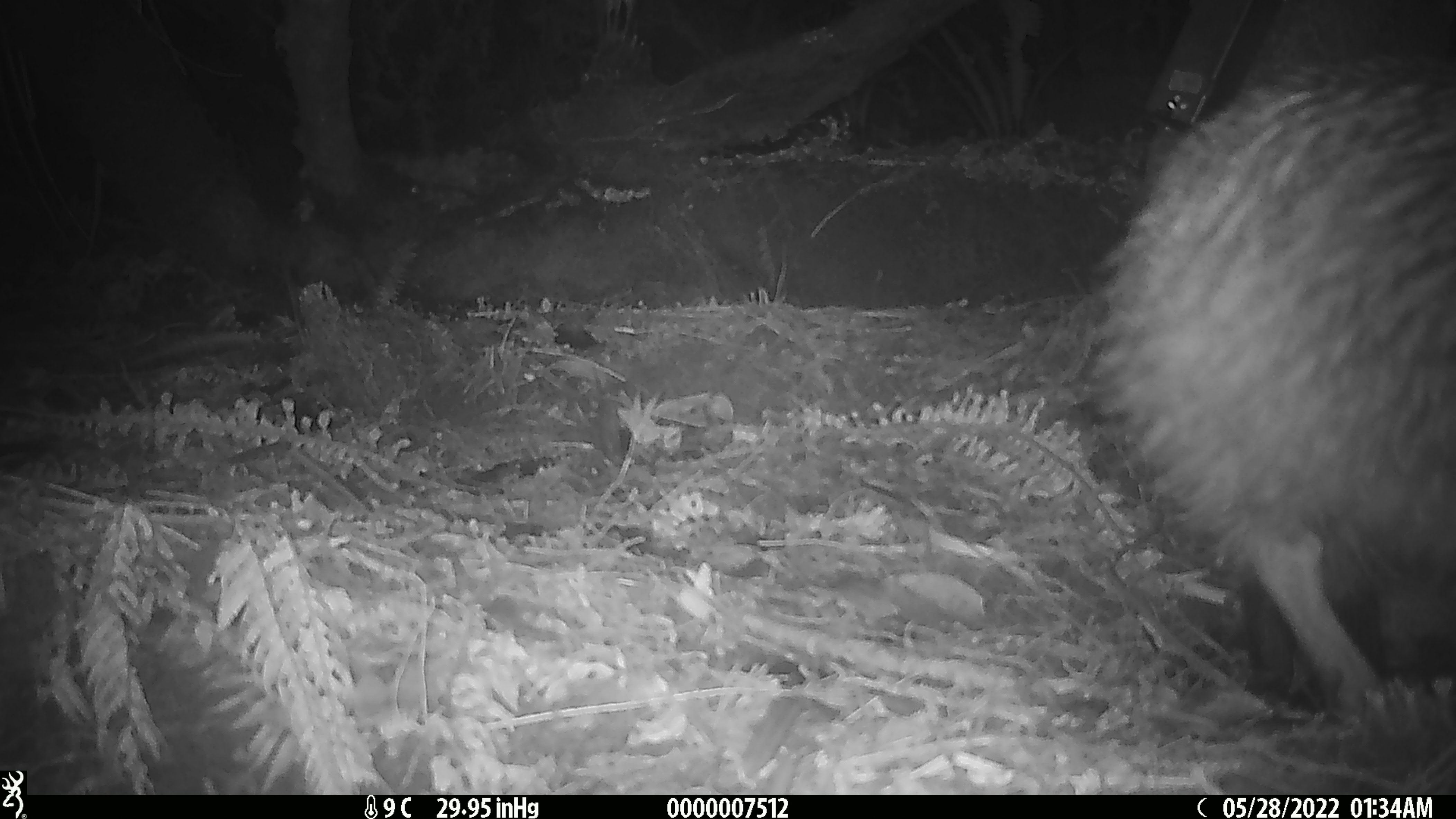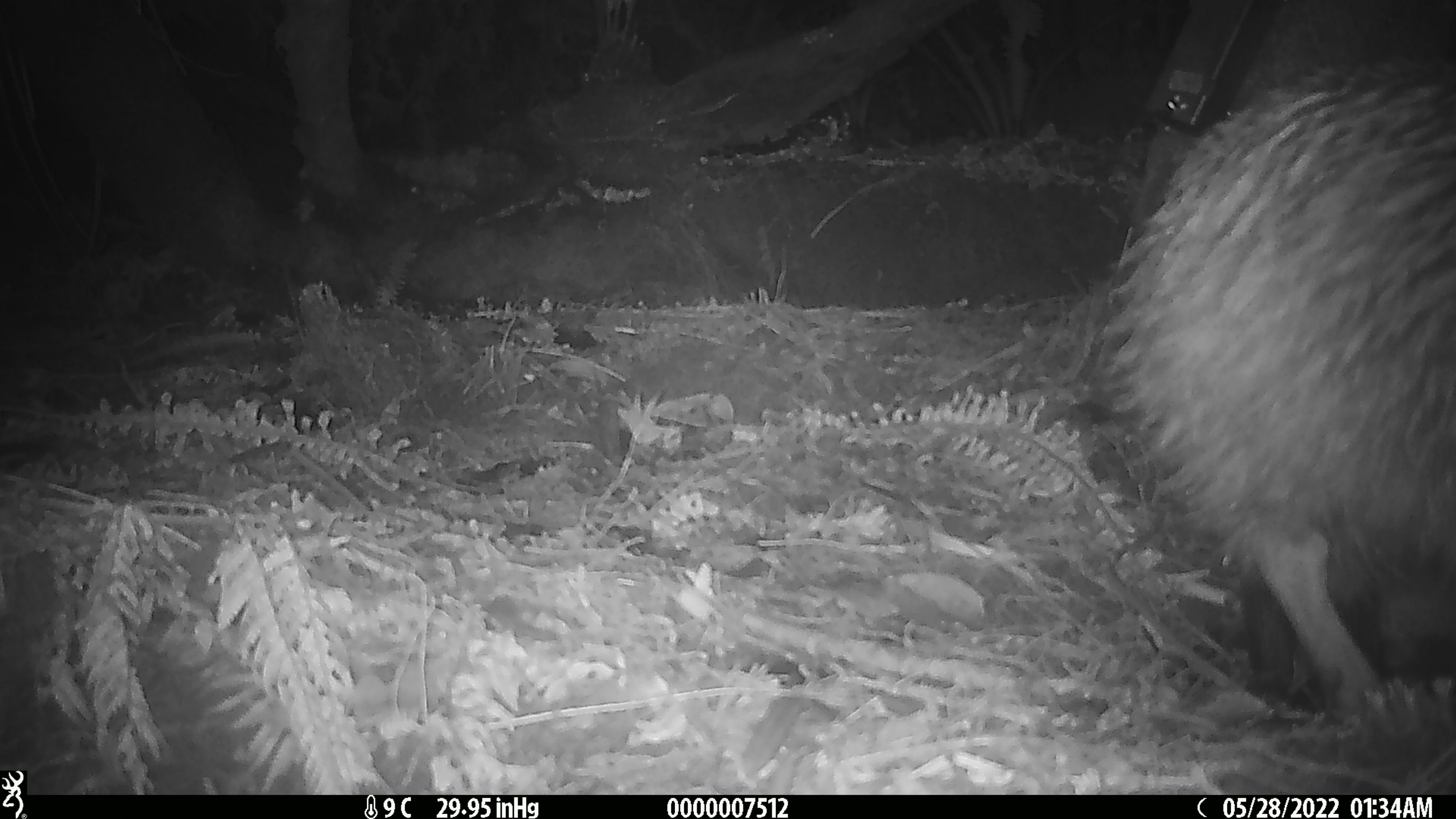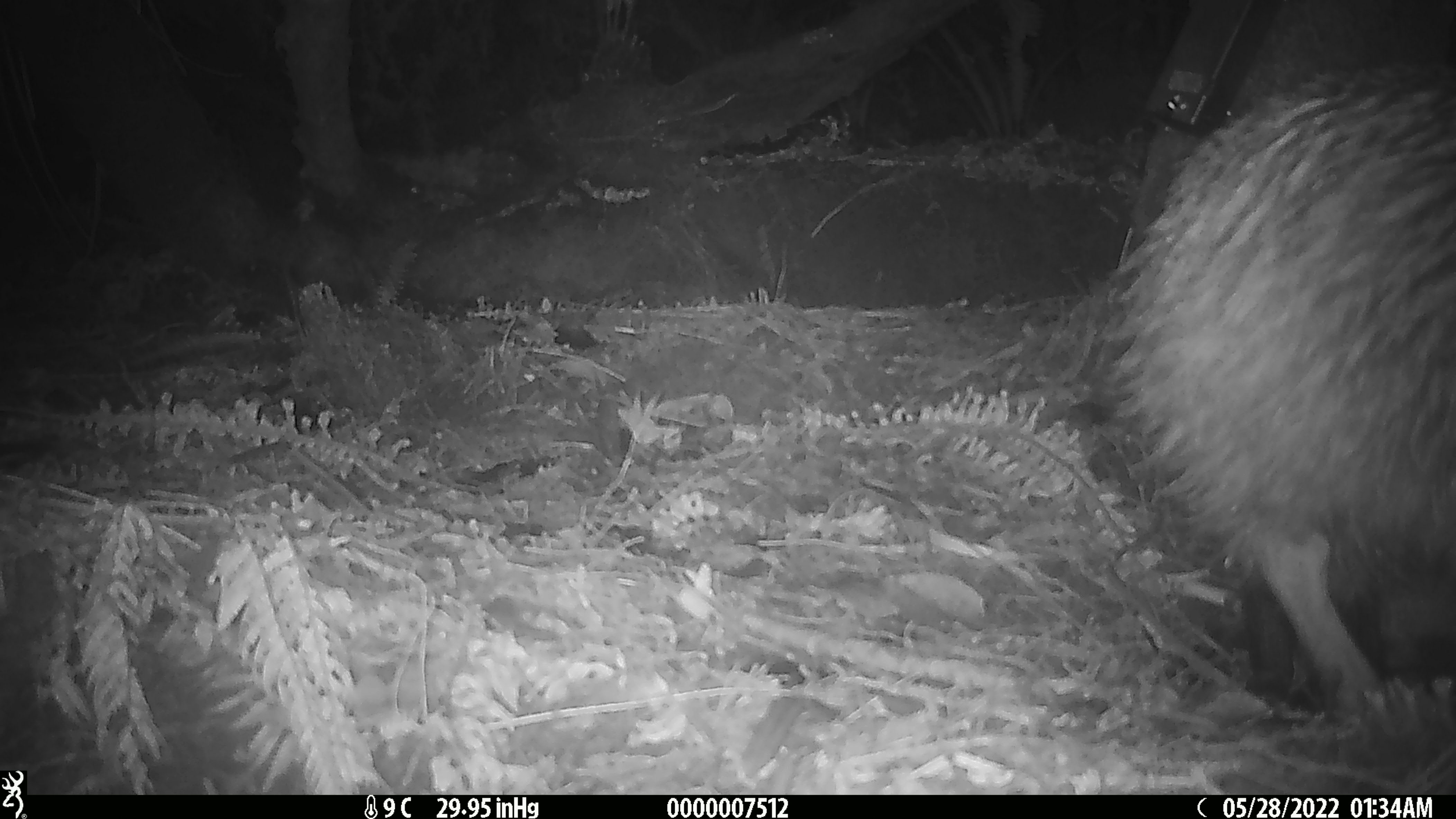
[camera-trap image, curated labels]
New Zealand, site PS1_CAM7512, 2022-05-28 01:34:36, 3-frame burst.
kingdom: Animalia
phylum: Chordata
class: Aves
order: Apterygiformes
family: Apterygidae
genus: Apteryx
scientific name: Apteryx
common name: kiwi